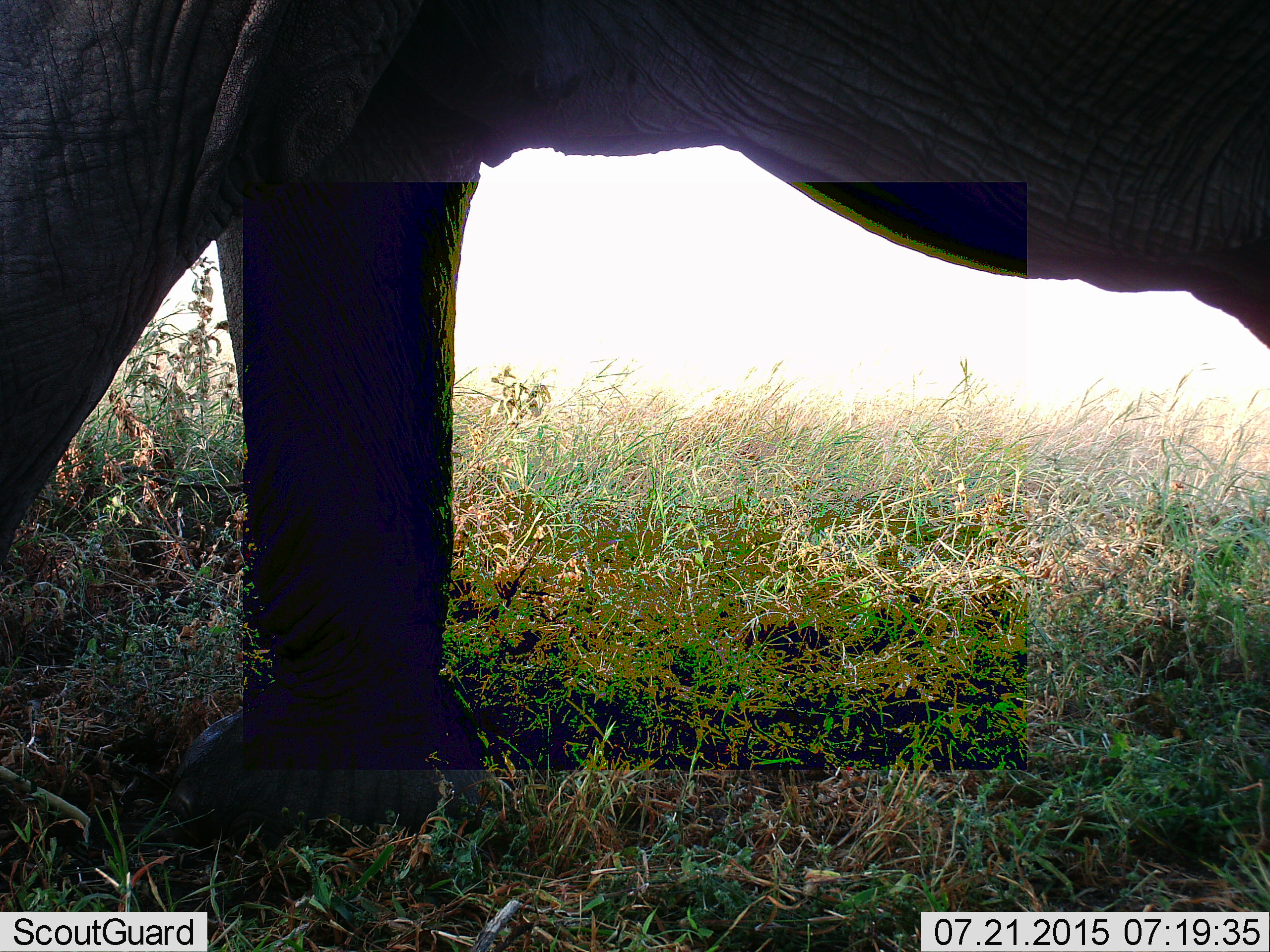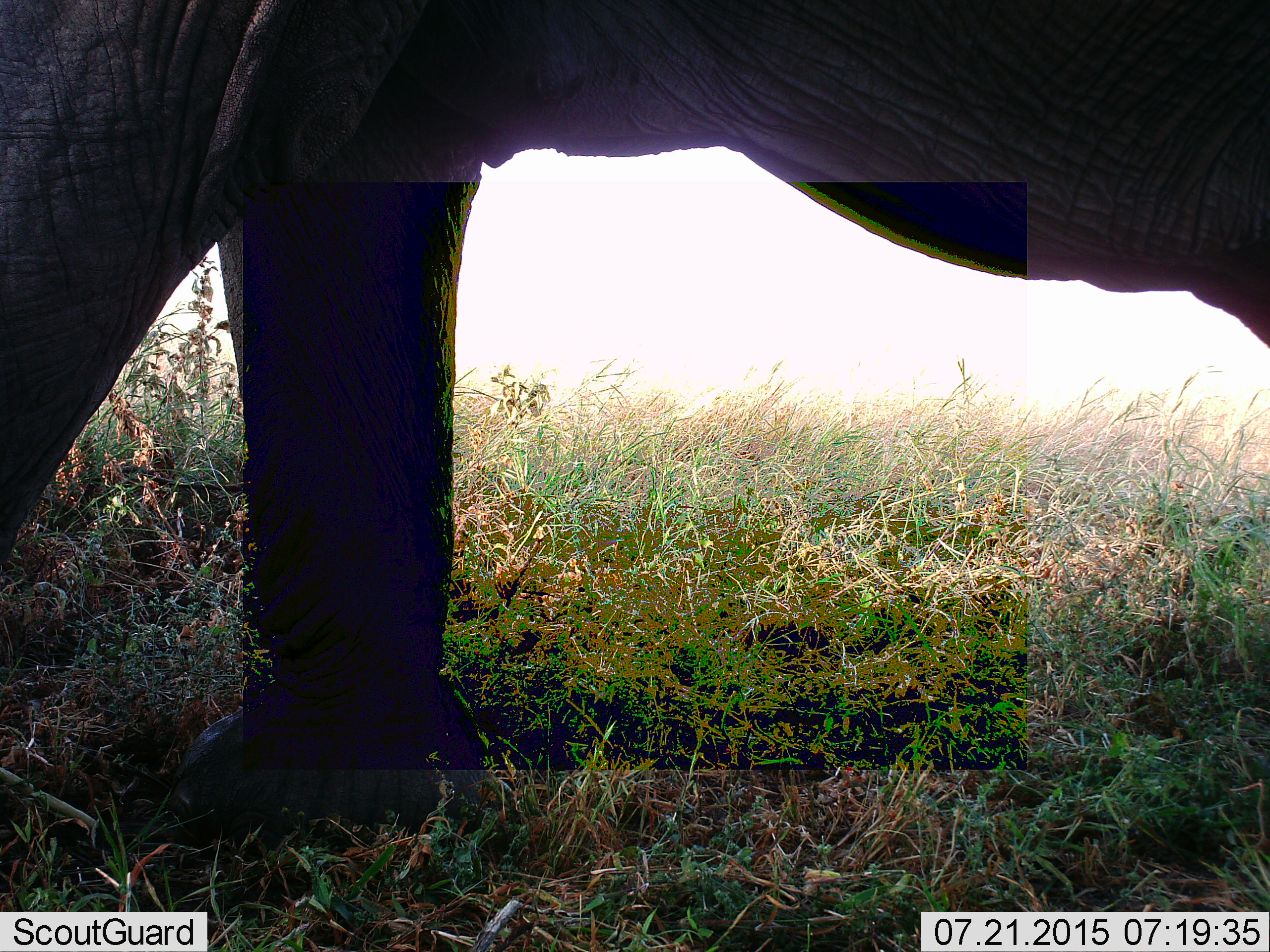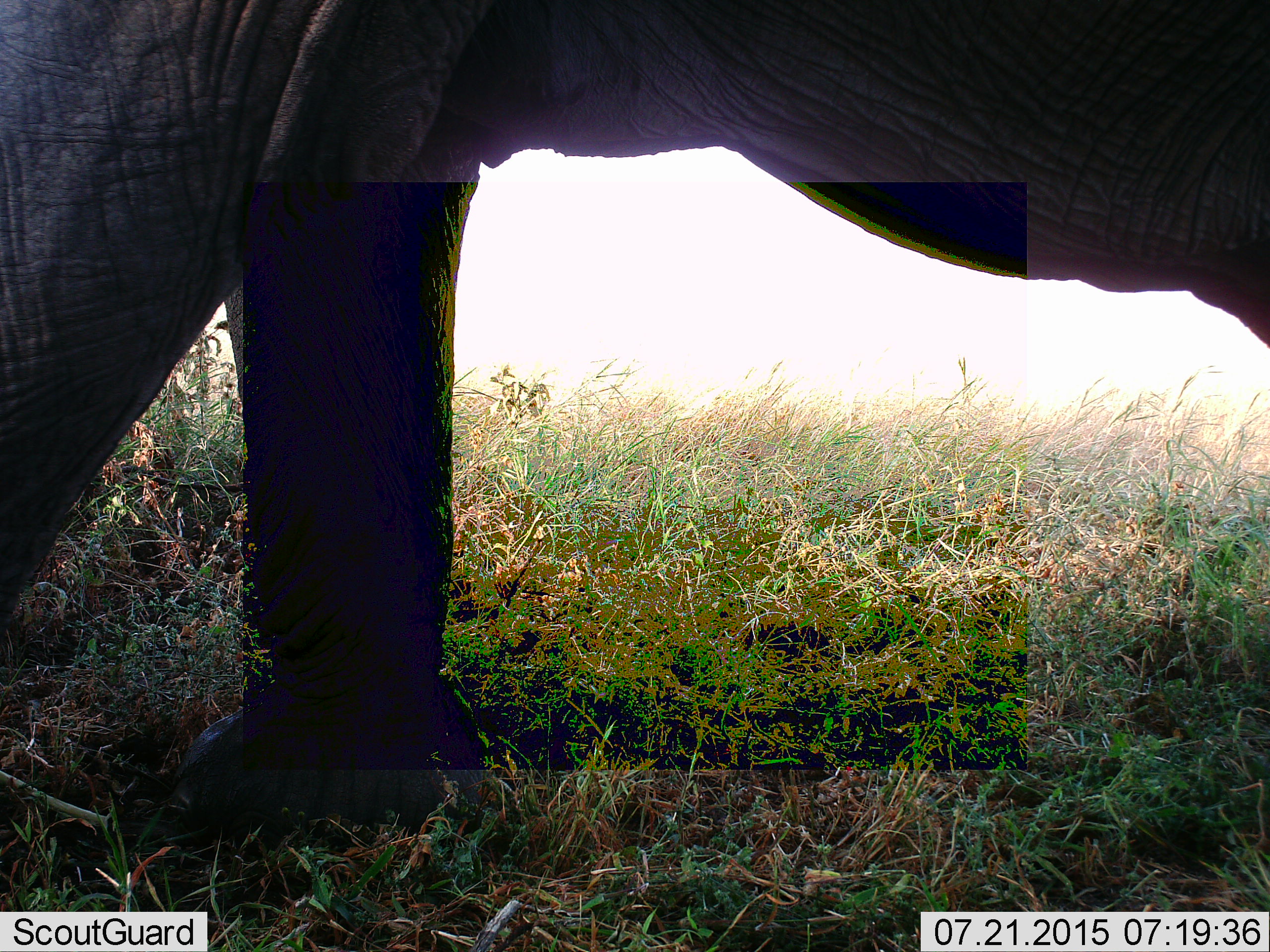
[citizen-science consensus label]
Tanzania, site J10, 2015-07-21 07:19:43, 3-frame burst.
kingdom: Animalia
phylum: Chordata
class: Mammalia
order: Proboscidea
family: Elephantidae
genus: Loxodonta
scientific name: Loxodonta africana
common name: african bush elephant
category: elephant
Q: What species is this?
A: Elephant (african bush elephant) (Loxodonta africana).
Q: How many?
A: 1.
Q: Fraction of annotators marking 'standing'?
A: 70%.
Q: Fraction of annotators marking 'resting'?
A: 0%.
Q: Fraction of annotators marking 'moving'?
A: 20%.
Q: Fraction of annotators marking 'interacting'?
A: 10%.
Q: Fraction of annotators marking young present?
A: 0%.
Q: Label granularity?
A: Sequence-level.